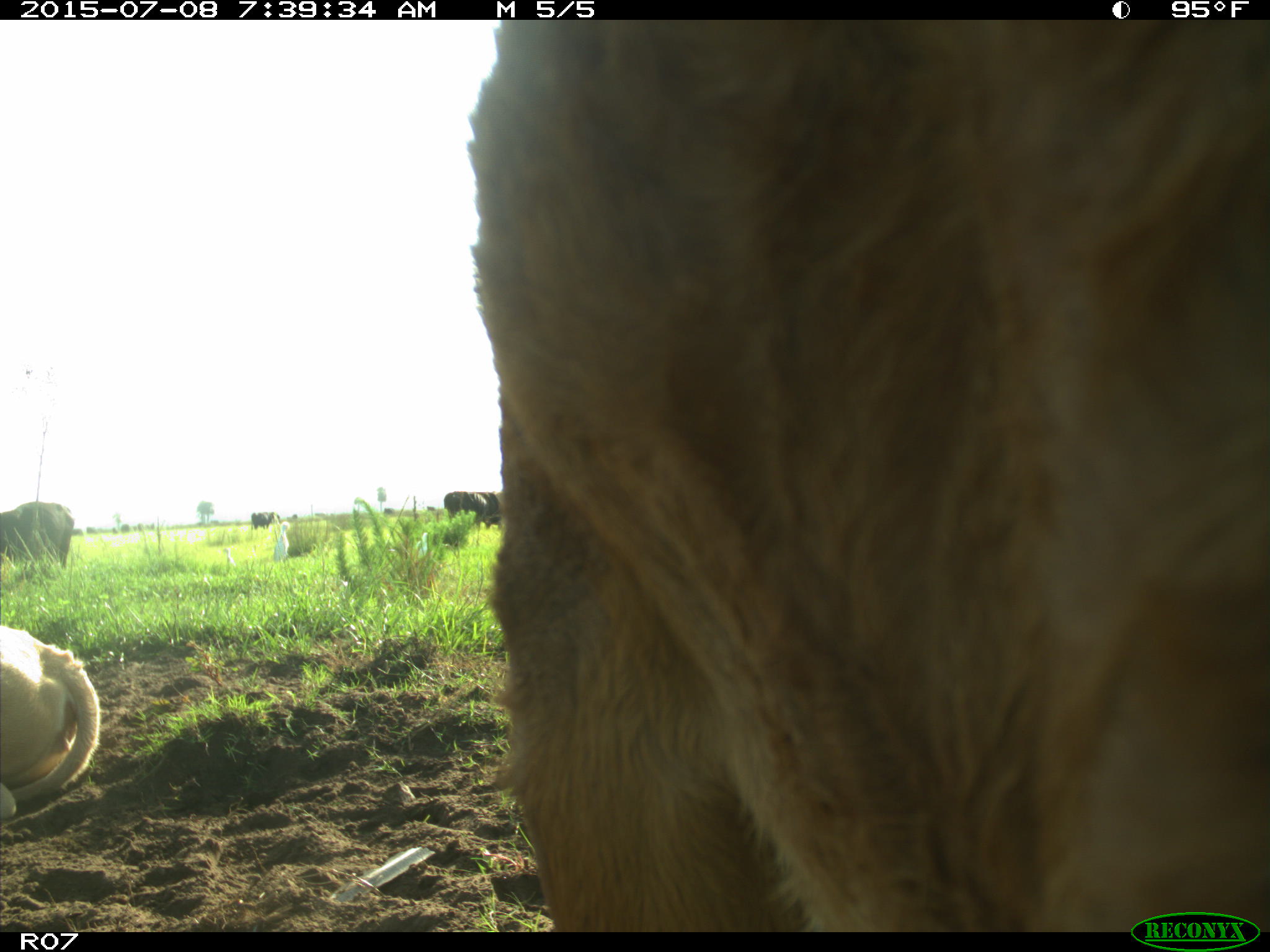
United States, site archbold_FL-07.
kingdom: Animalia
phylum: Chordata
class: Mammalia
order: Artiodactyla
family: Bovidae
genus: Bos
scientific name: Bos taurus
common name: domestic cow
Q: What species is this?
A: Bos taurus (domestic cow).